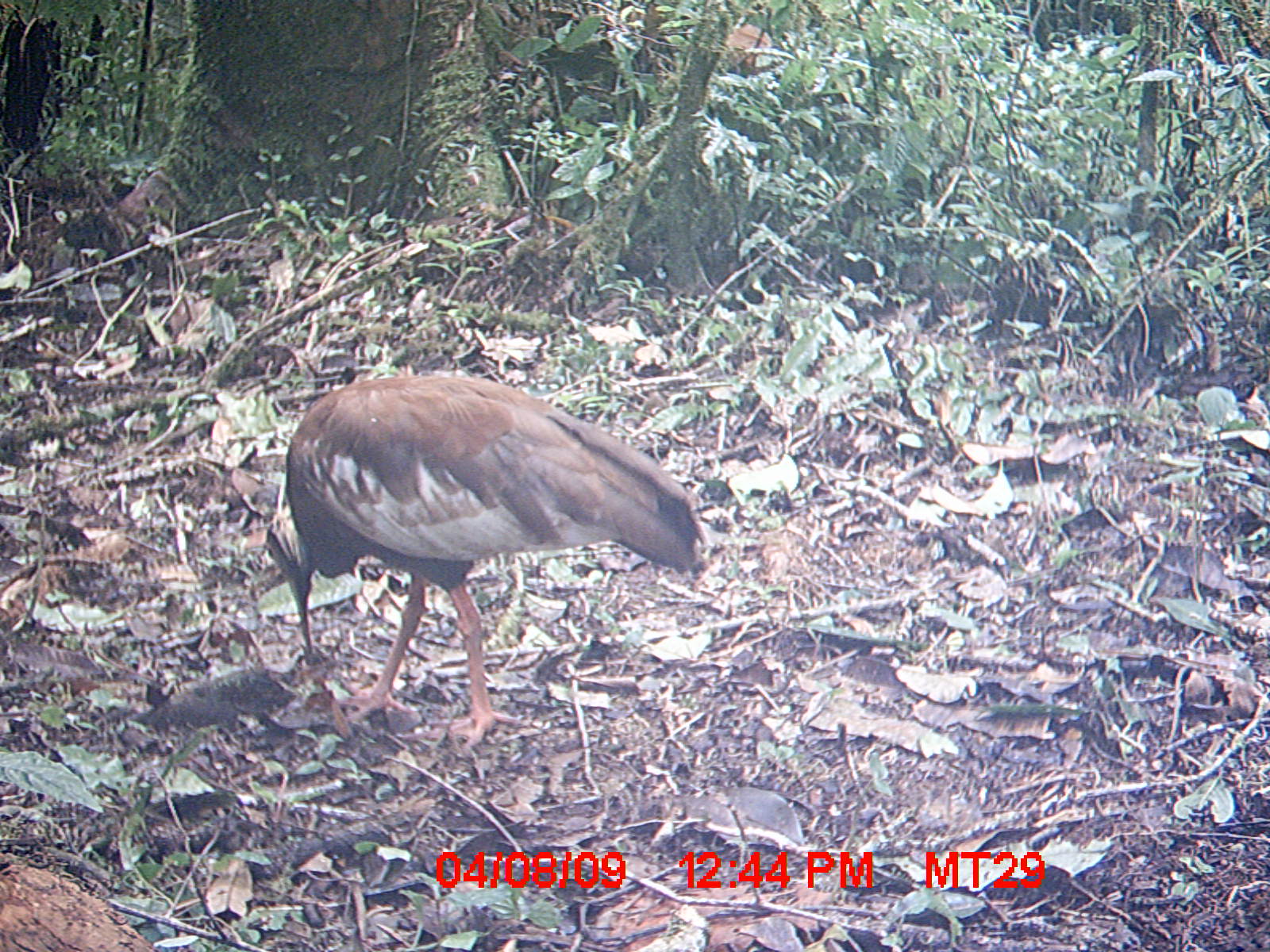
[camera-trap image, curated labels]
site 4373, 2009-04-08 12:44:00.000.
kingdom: Animalia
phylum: Chordata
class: Aves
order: Pelecaniformes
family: Threskiornithidae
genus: Lophotibis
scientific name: Lophotibis cristata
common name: madagascar ibis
Lophotibis cristata (madagascar ibis), count 1.